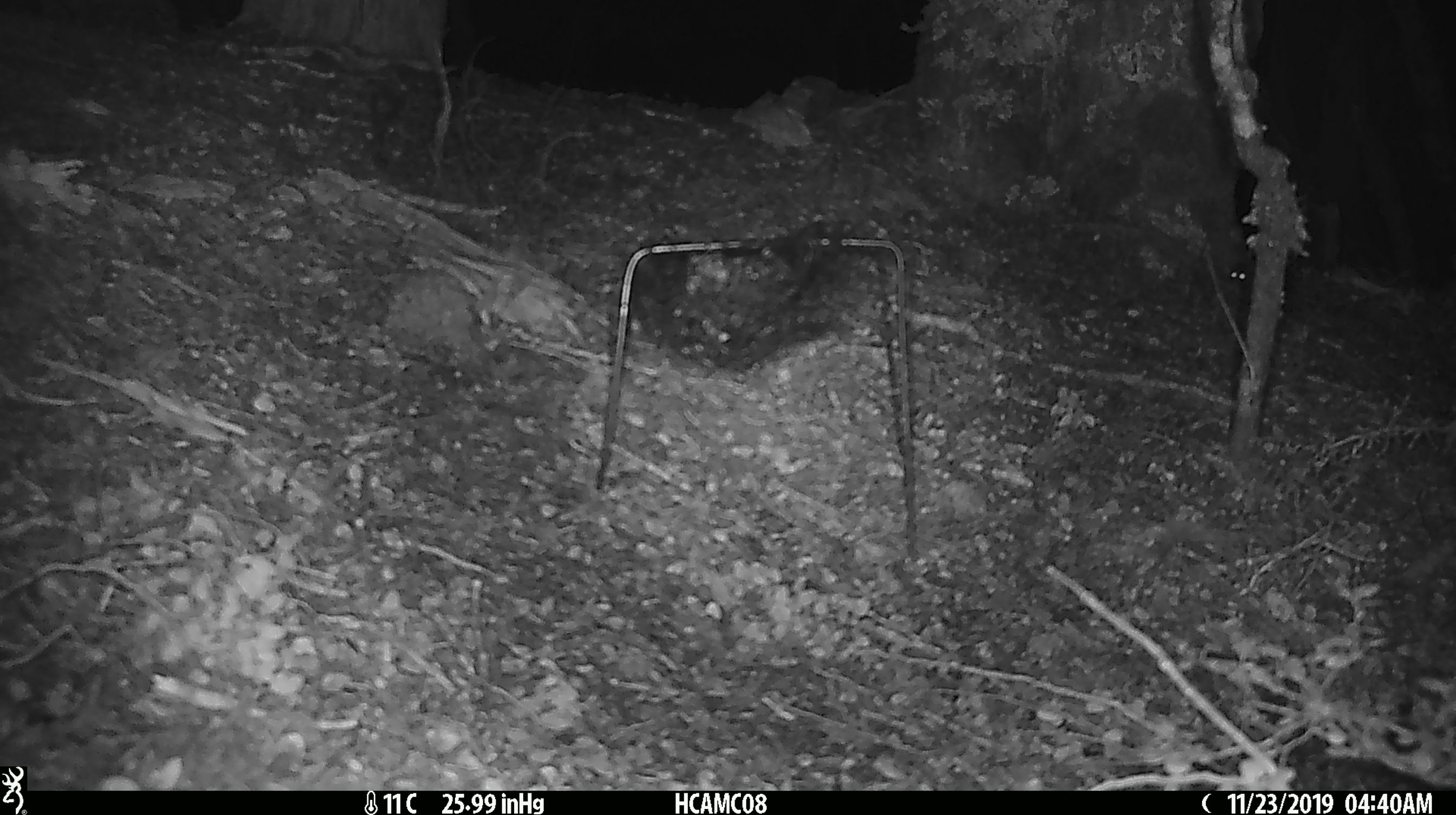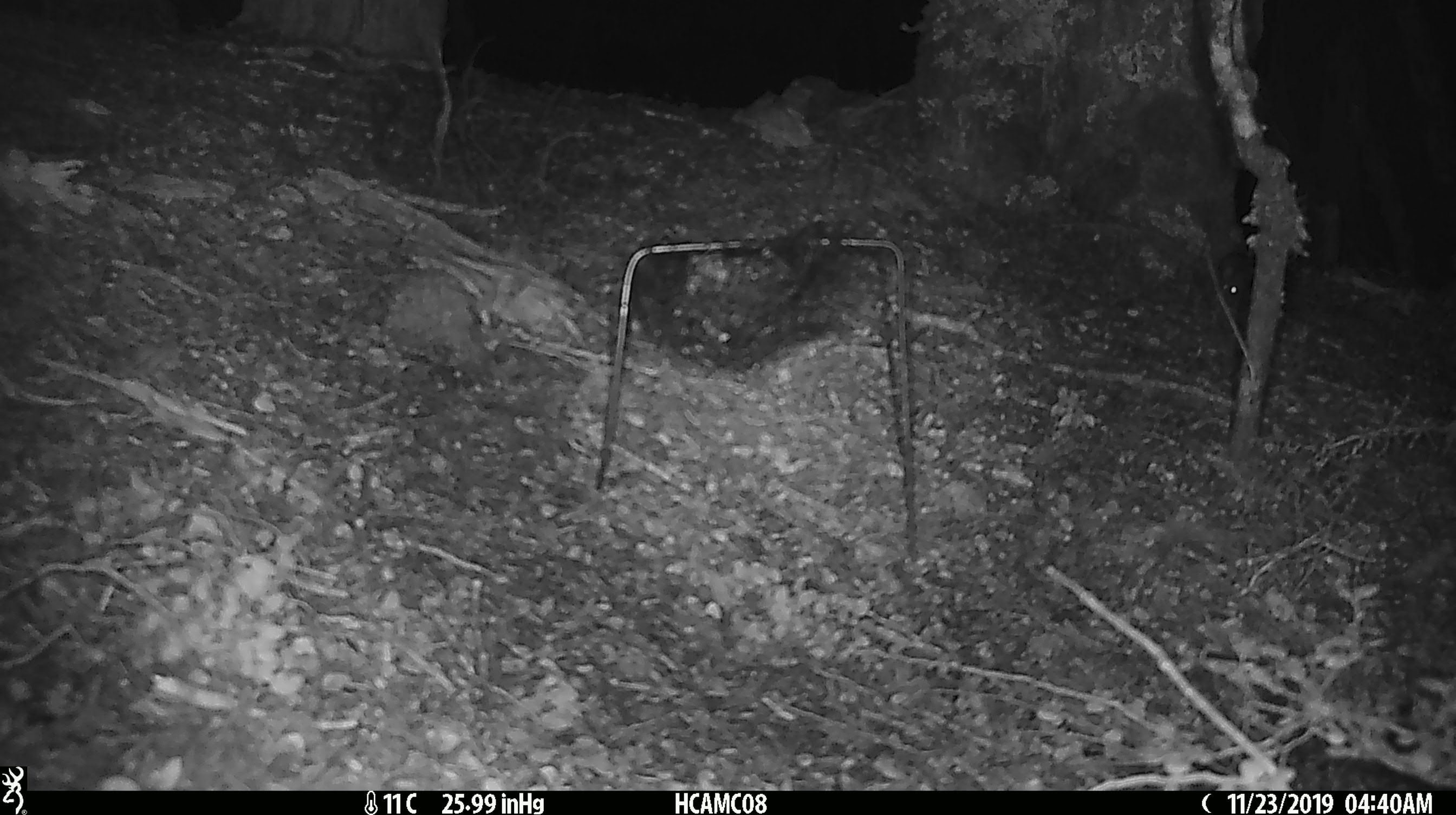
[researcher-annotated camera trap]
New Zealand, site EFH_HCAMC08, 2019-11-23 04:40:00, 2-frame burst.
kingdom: Animalia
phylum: Chordata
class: Mammalia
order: Rodentia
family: Muridae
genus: Mus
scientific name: Mus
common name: mouse